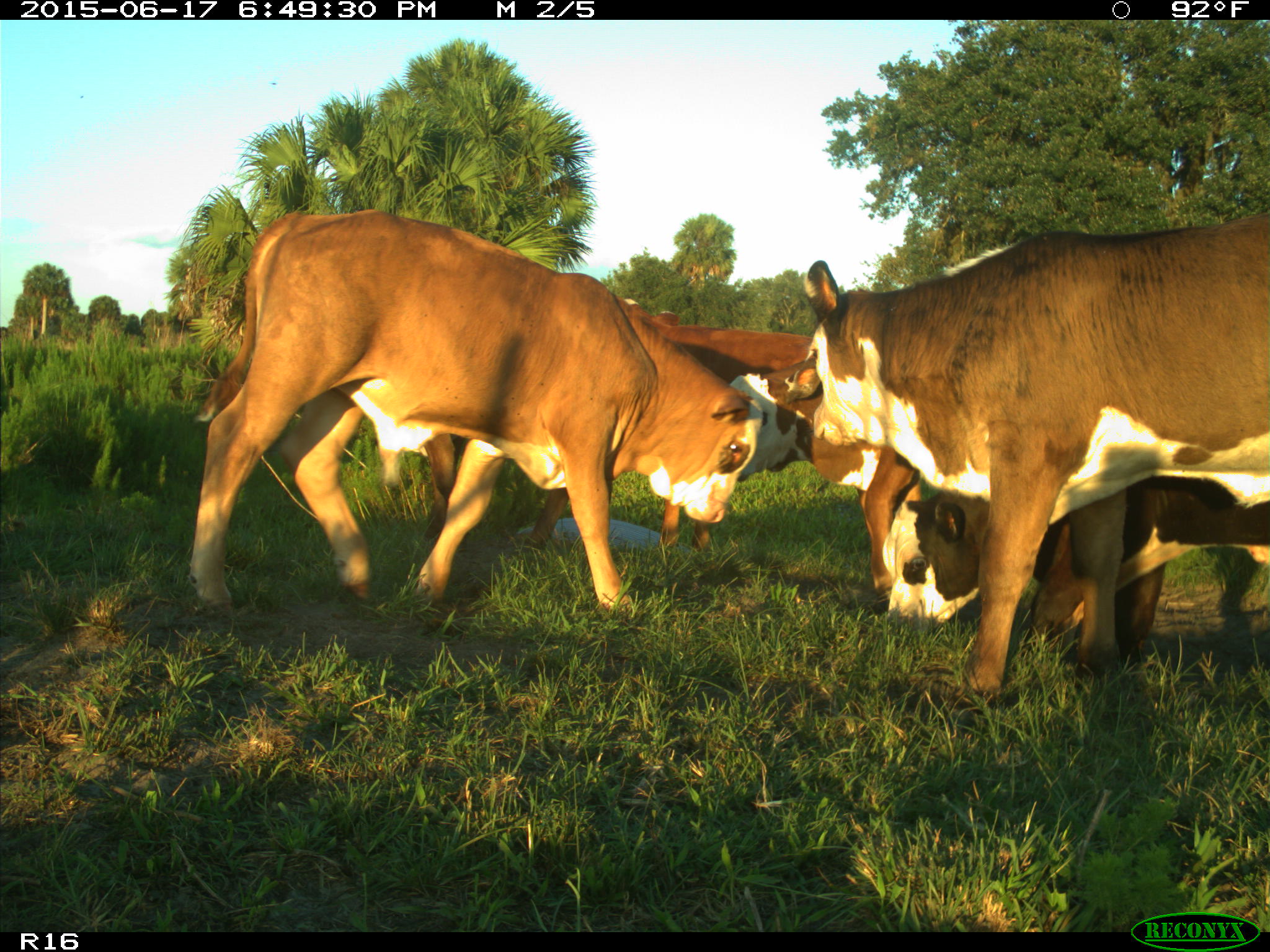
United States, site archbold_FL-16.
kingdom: Animalia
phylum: Chordata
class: Mammalia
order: Artiodactyla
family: Bovidae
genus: Bos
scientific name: Bos taurus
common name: domestic cow